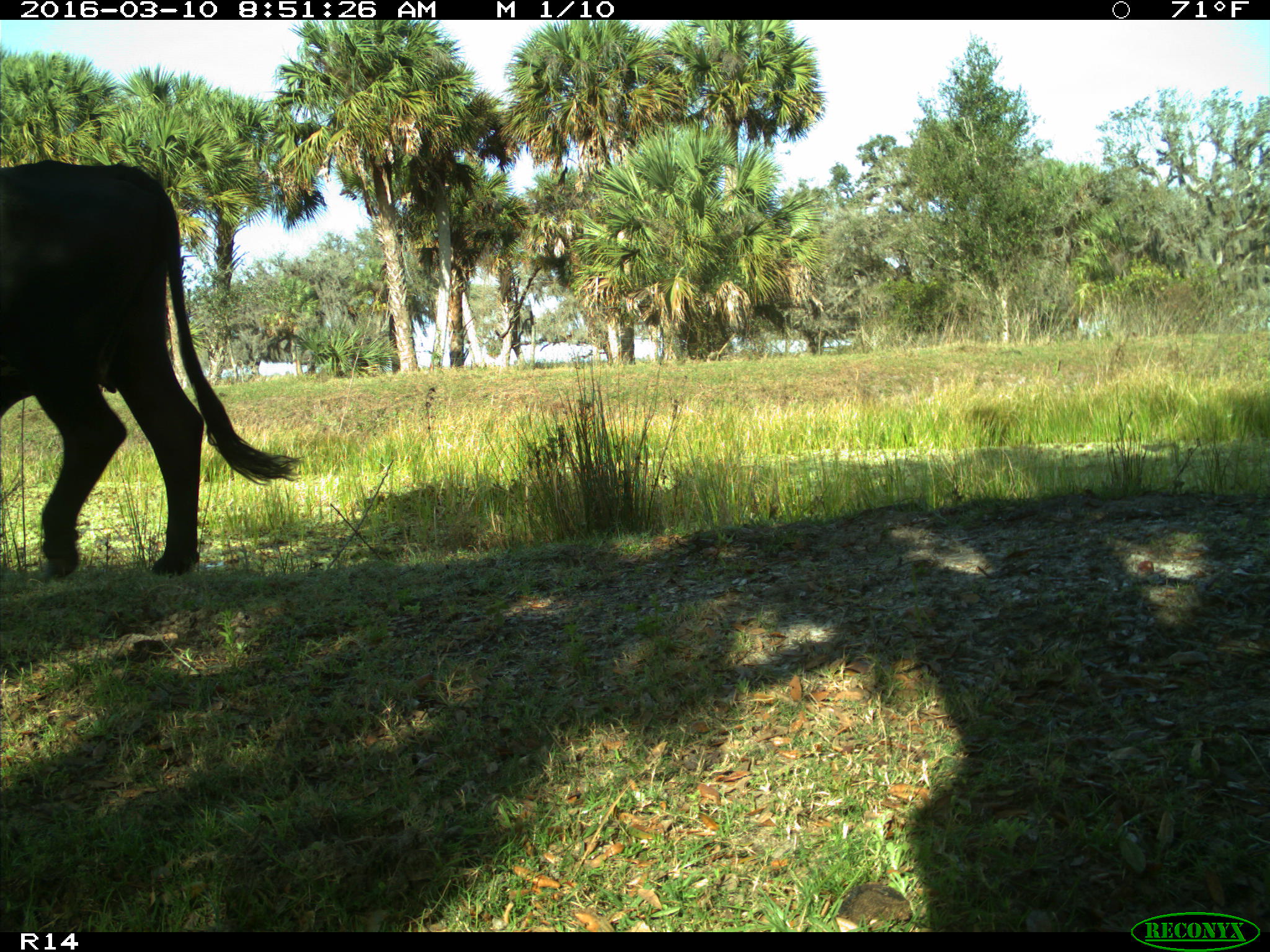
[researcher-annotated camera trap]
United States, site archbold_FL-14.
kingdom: Animalia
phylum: Chordata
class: Mammalia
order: Artiodactyla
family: Bovidae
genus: Bos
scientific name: Bos taurus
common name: domestic cow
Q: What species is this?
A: Bos taurus (domestic cow).